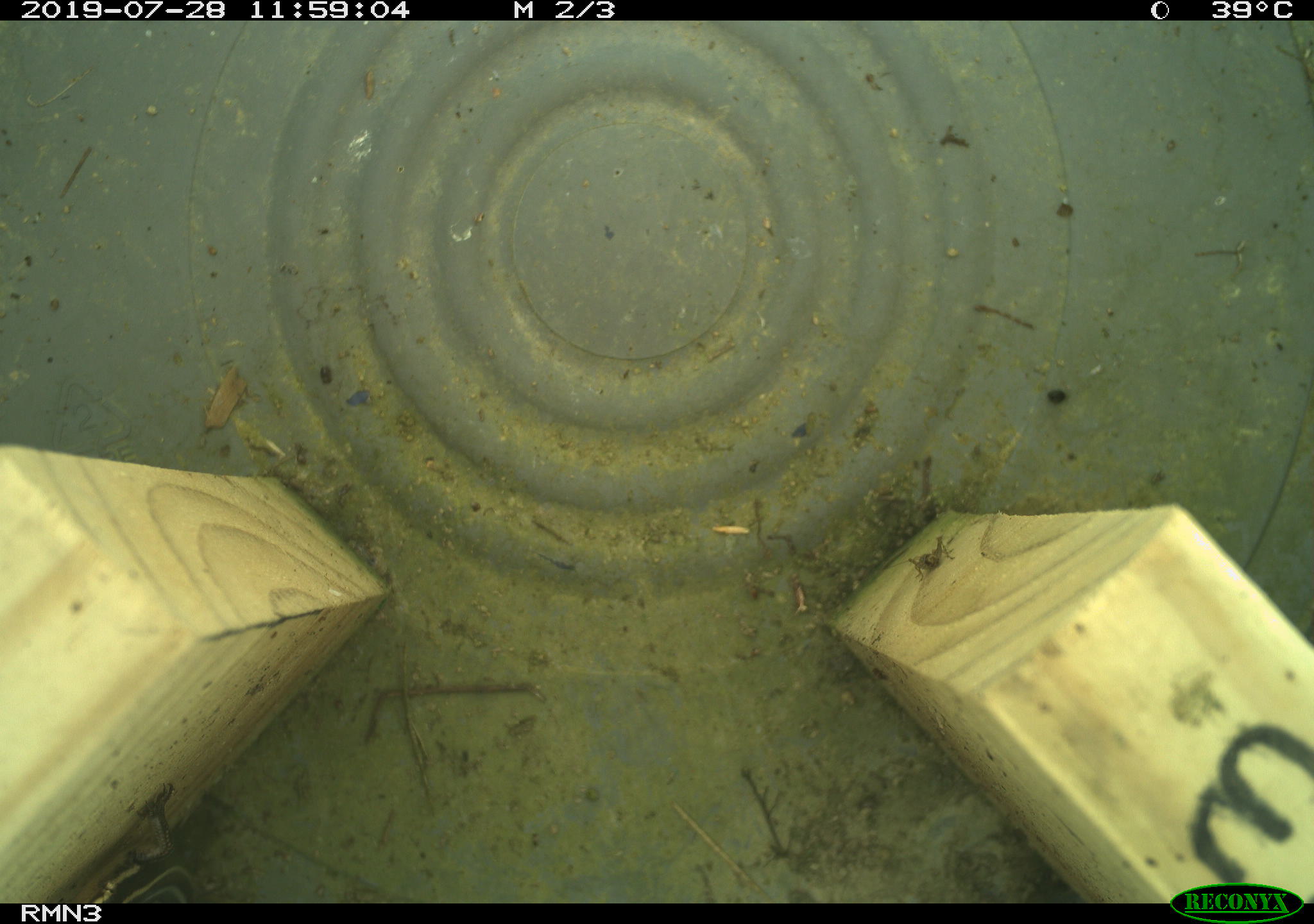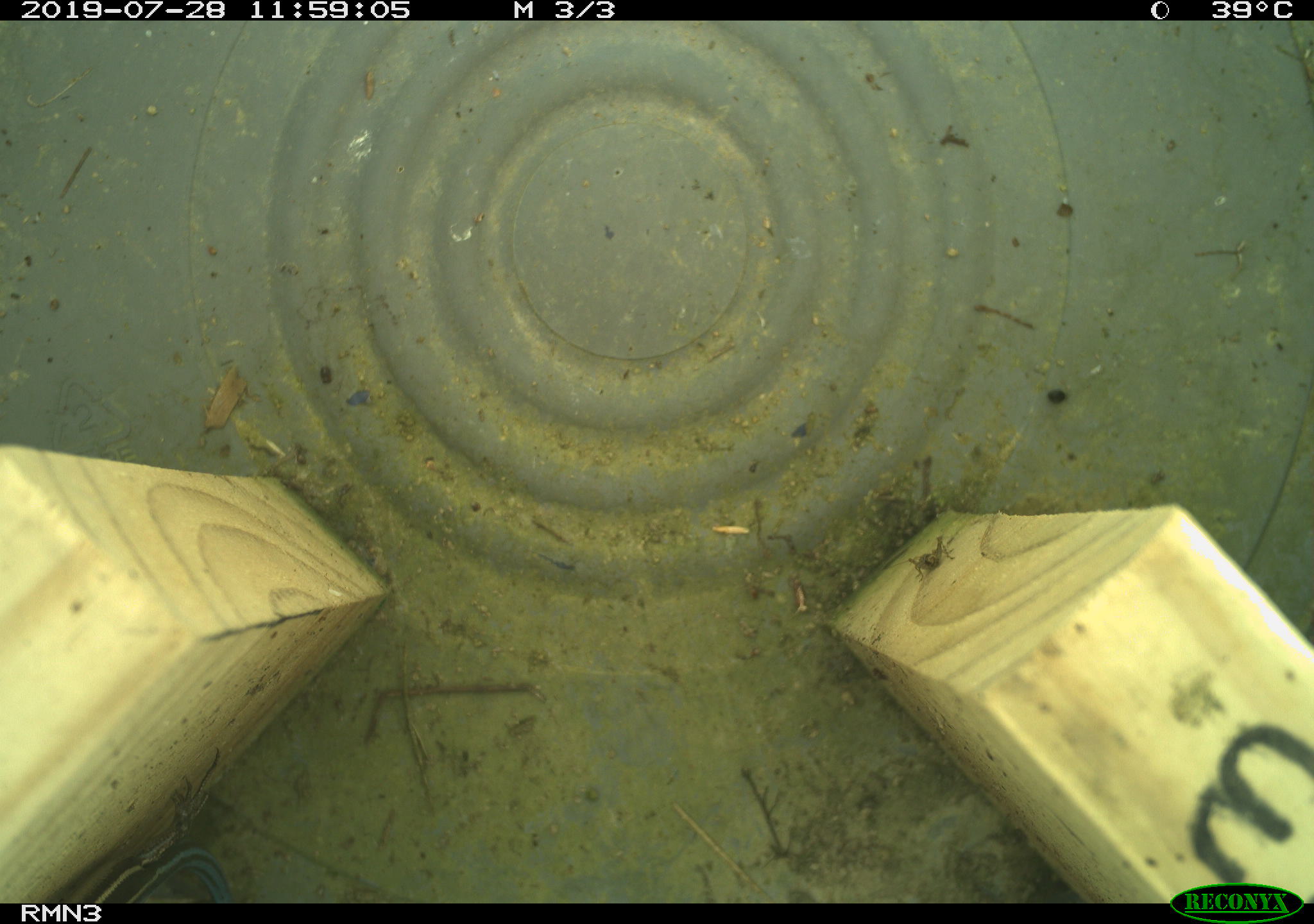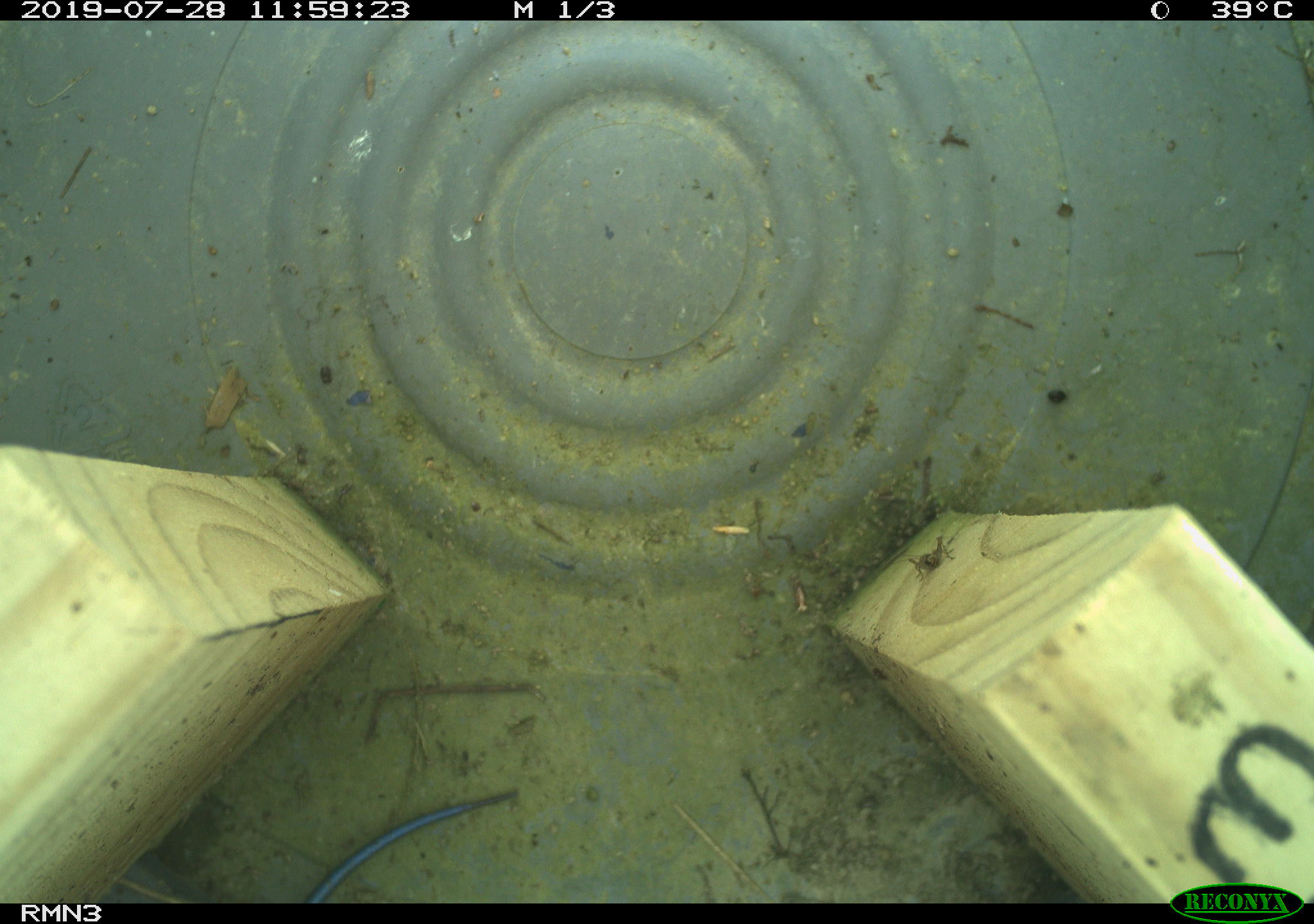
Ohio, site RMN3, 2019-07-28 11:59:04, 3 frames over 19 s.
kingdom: Animalia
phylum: Chordata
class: Reptilia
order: Squamata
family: Scincidae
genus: Plestiodon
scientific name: Plestiodon fasciatus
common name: common five-lined skink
Common five-lined skink (Plestiodon fasciatus).